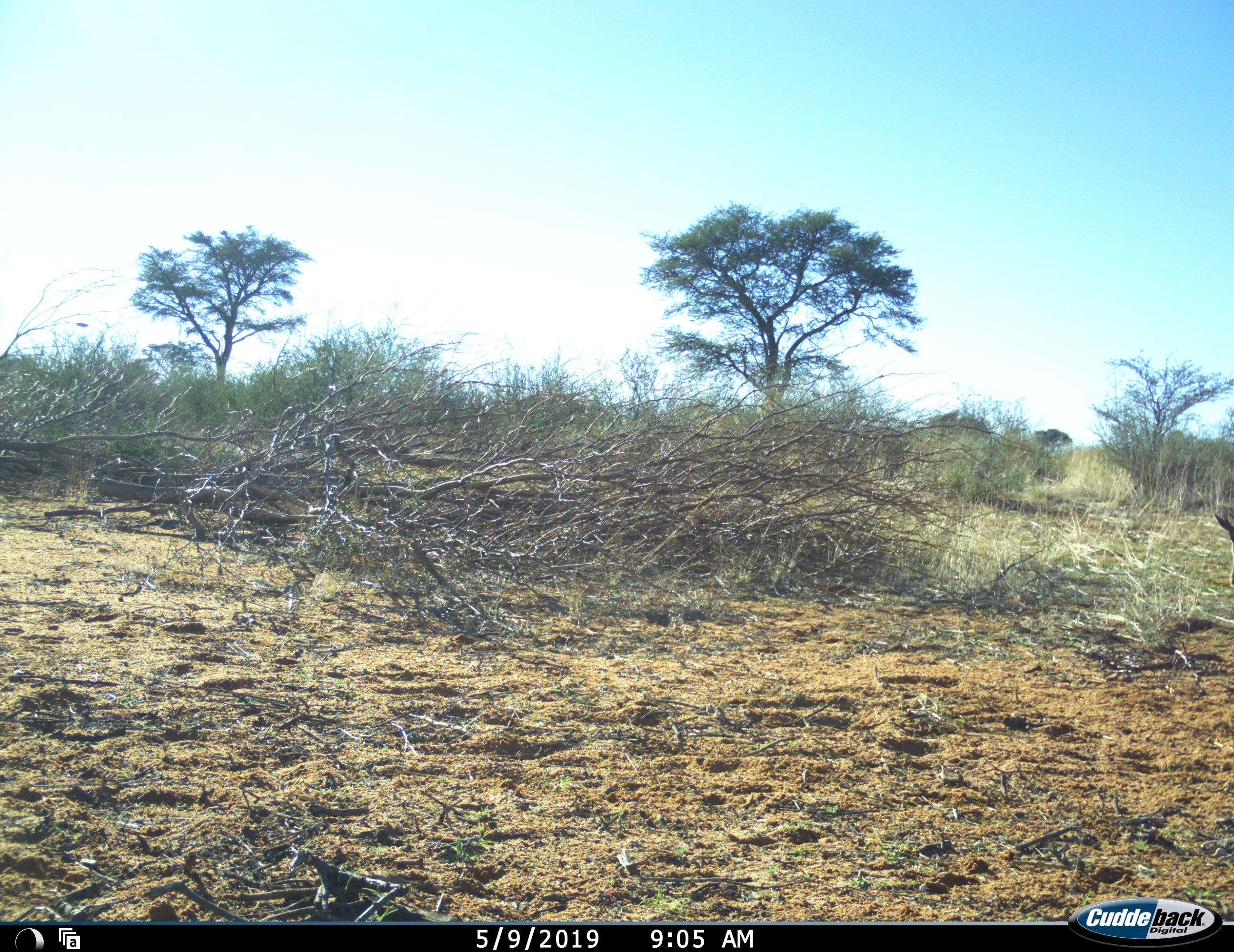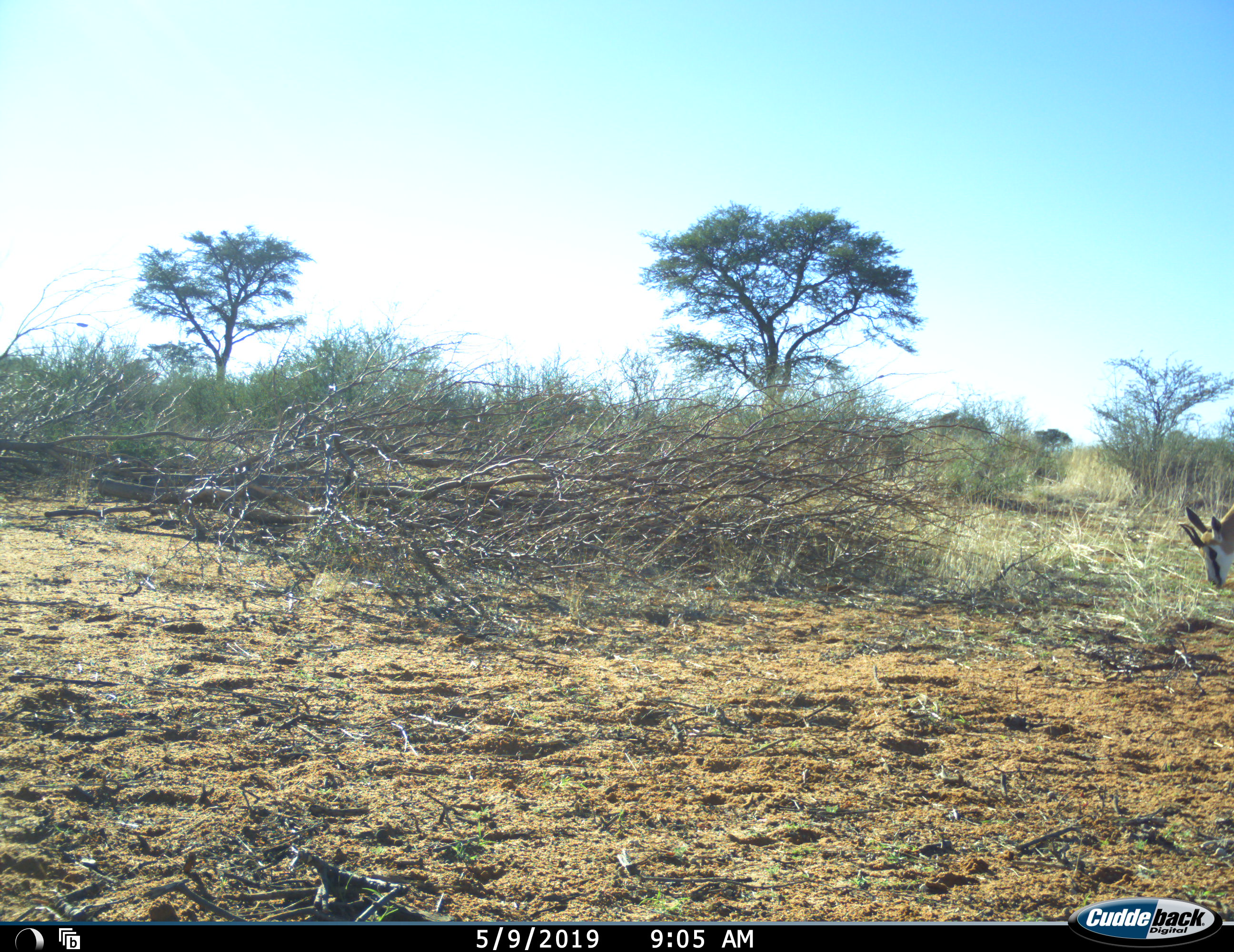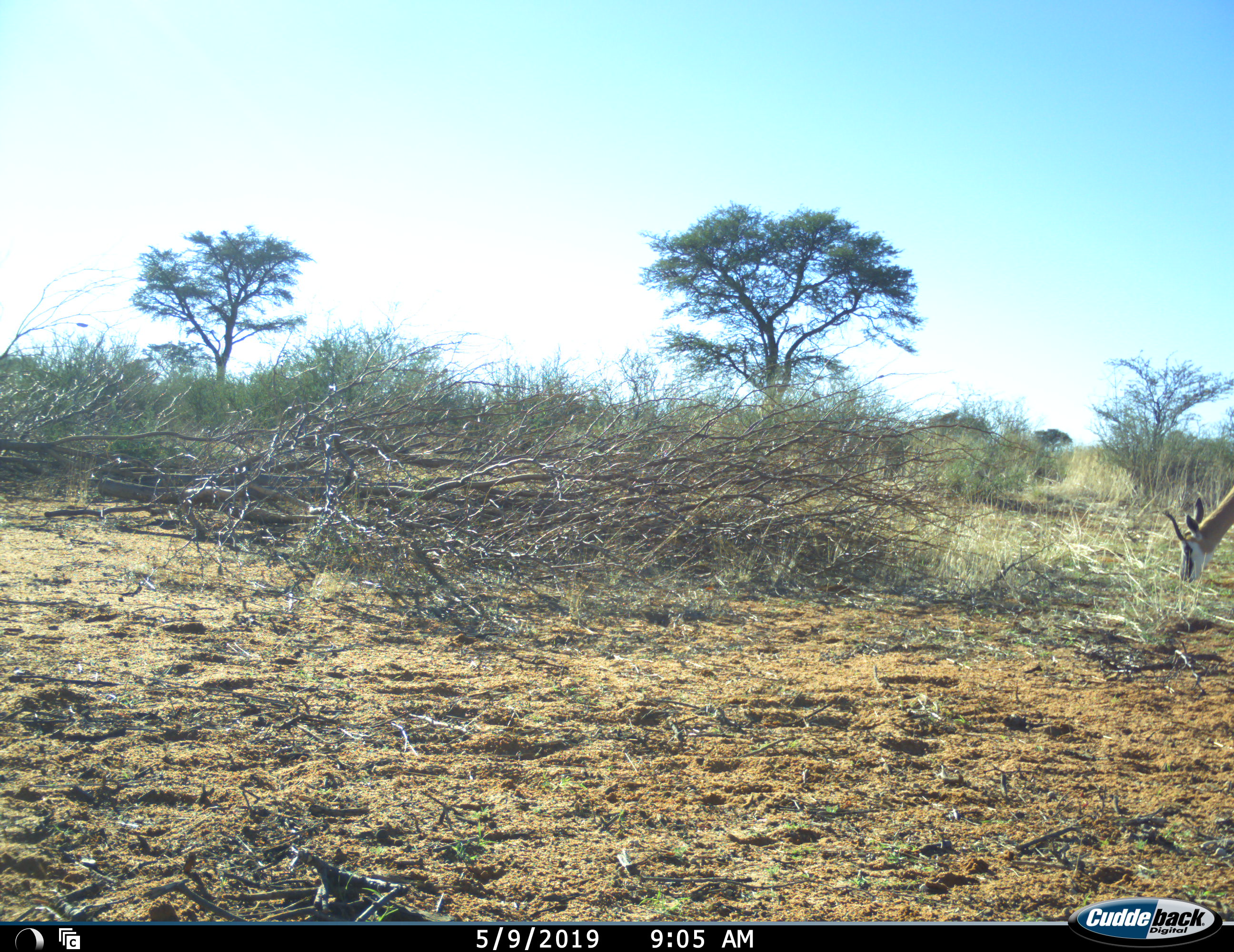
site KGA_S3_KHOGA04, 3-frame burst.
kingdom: Animalia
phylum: Chordata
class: Mammalia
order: Artiodactyla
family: Bovidae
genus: Antidorcas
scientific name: Antidorcas marsupialis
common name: springbok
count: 1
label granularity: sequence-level